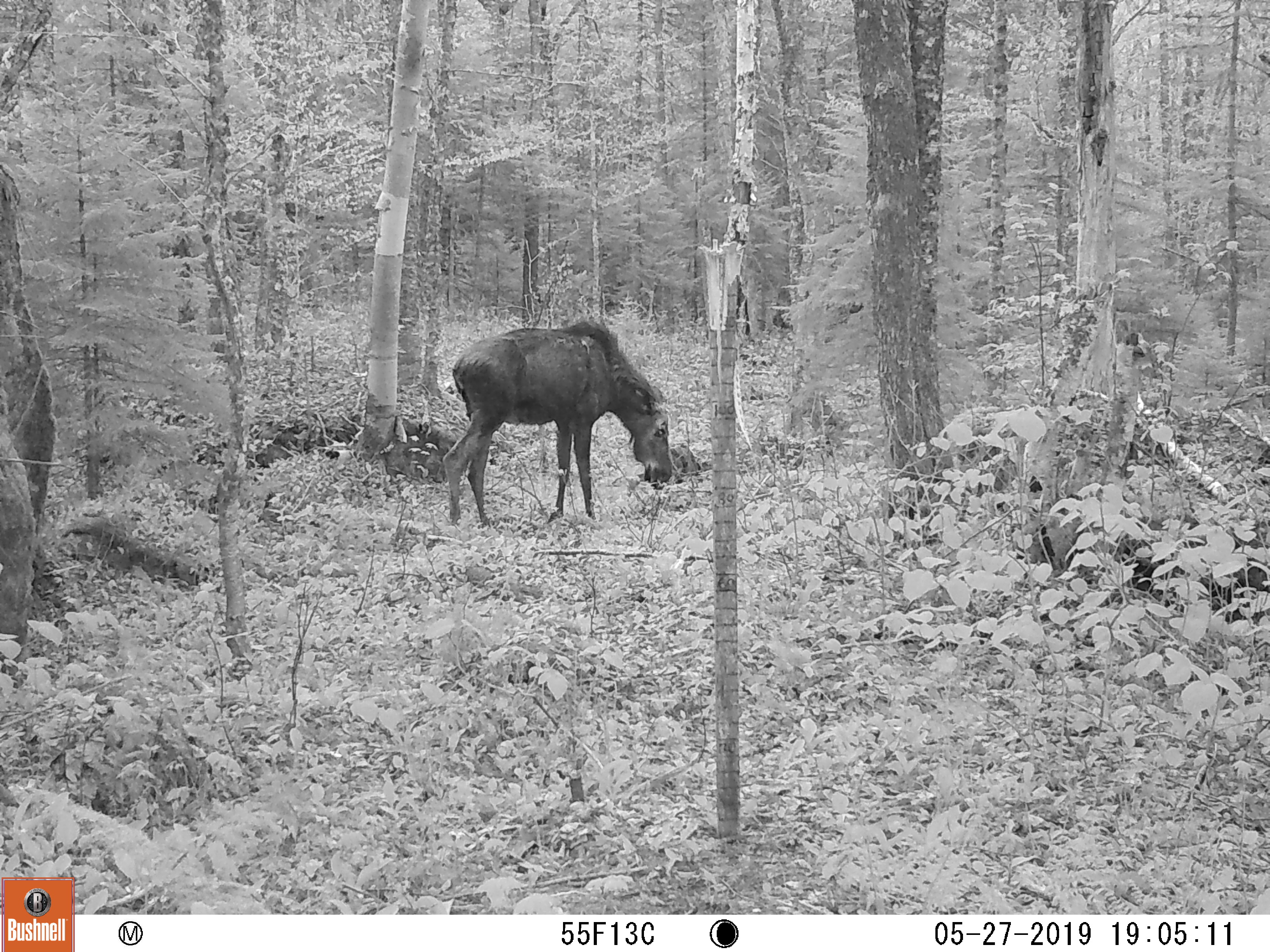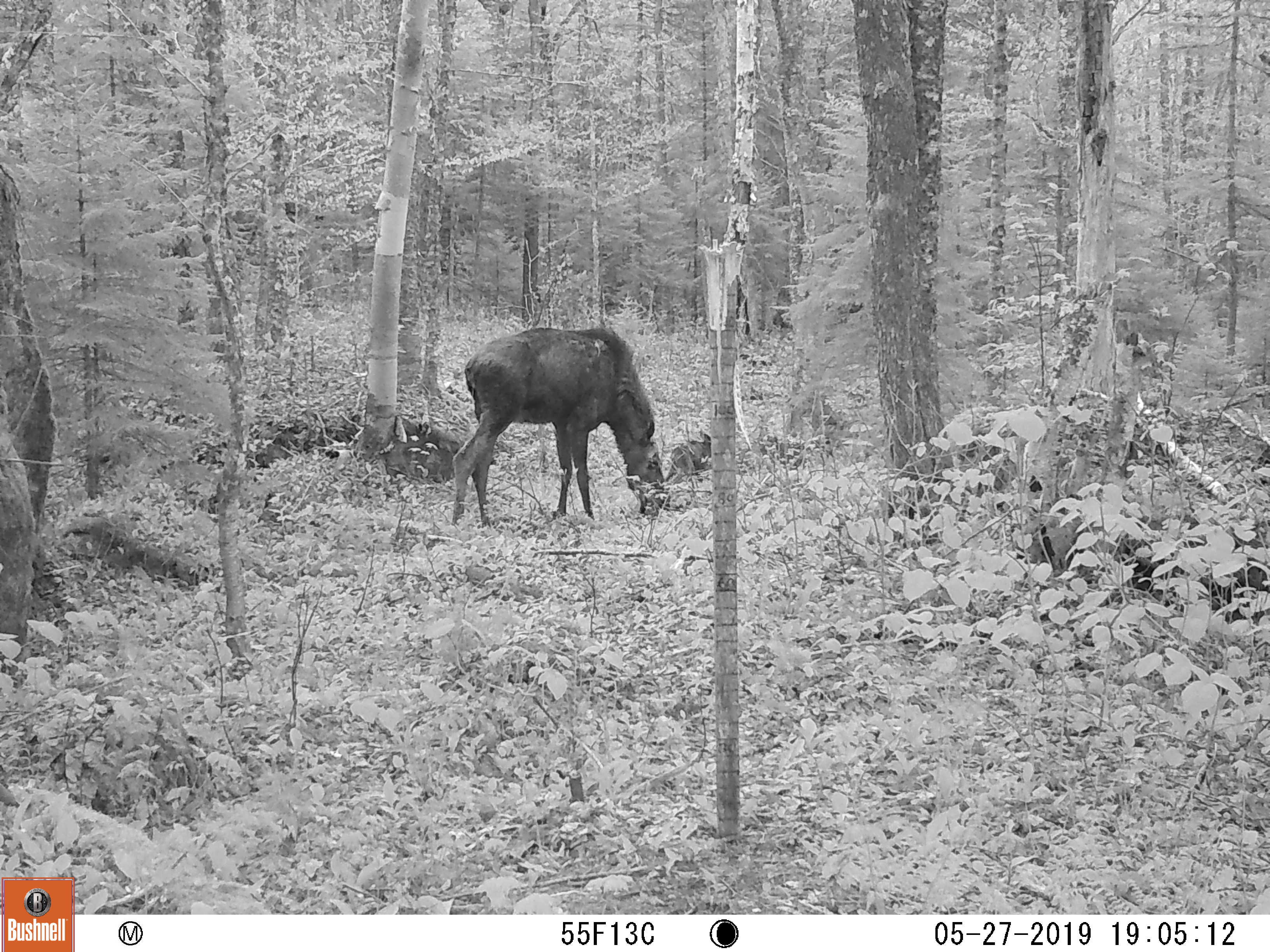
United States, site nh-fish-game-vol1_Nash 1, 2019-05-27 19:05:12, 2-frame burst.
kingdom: Animalia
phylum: Chordata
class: Mammalia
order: Artiodactyla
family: Cervidae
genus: Alces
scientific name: Alces alces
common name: moose